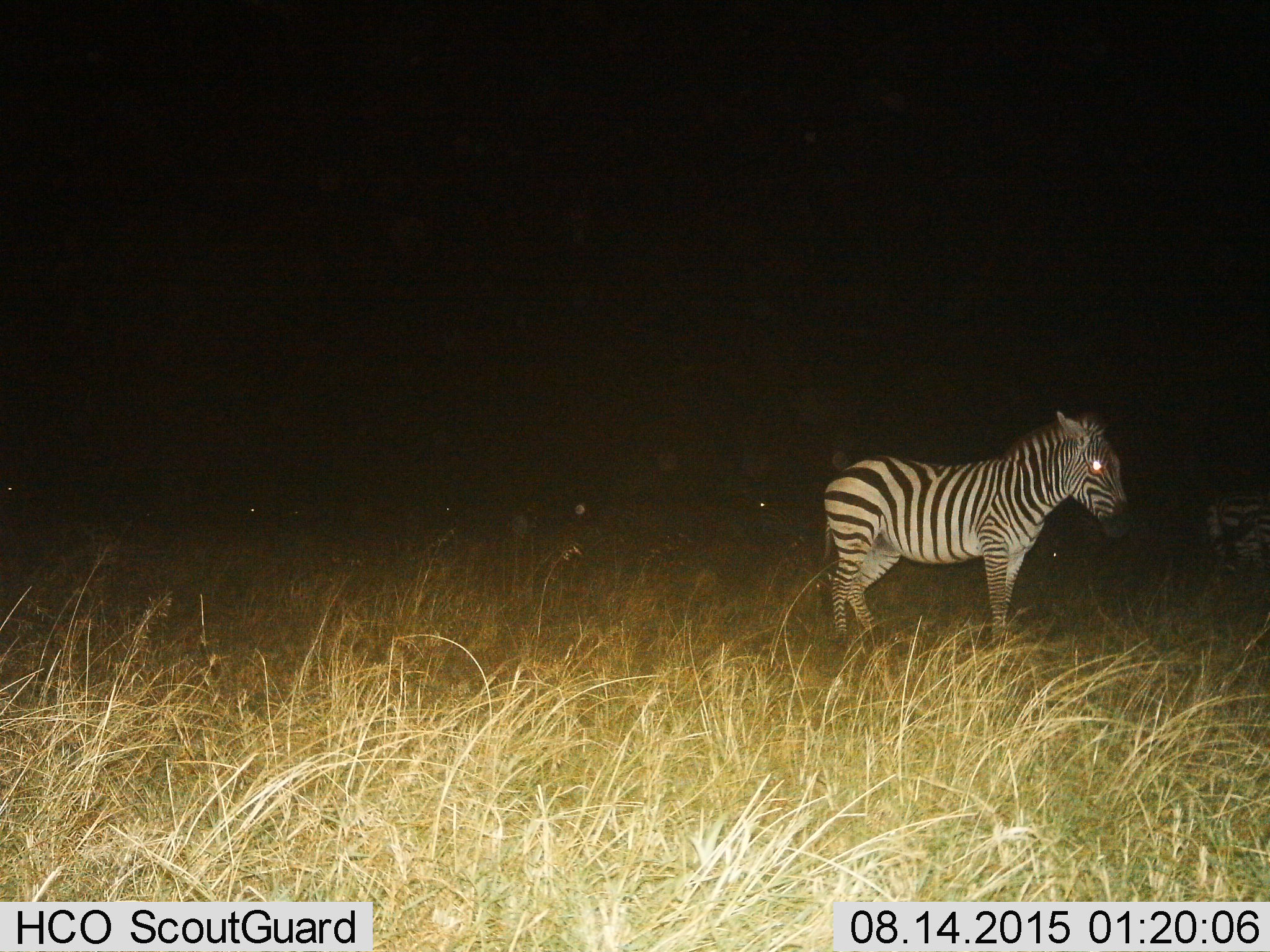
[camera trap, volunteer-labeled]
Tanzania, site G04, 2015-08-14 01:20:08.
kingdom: Animalia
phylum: Chordata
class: Mammalia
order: Perissodactyla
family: Equidae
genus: Equus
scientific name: Equus quagga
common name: plains zebra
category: zebra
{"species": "zebra (plains zebra) (Equus quagga)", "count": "2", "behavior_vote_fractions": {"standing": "88%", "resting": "6%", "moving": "6%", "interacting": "0%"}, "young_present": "0%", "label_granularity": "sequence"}